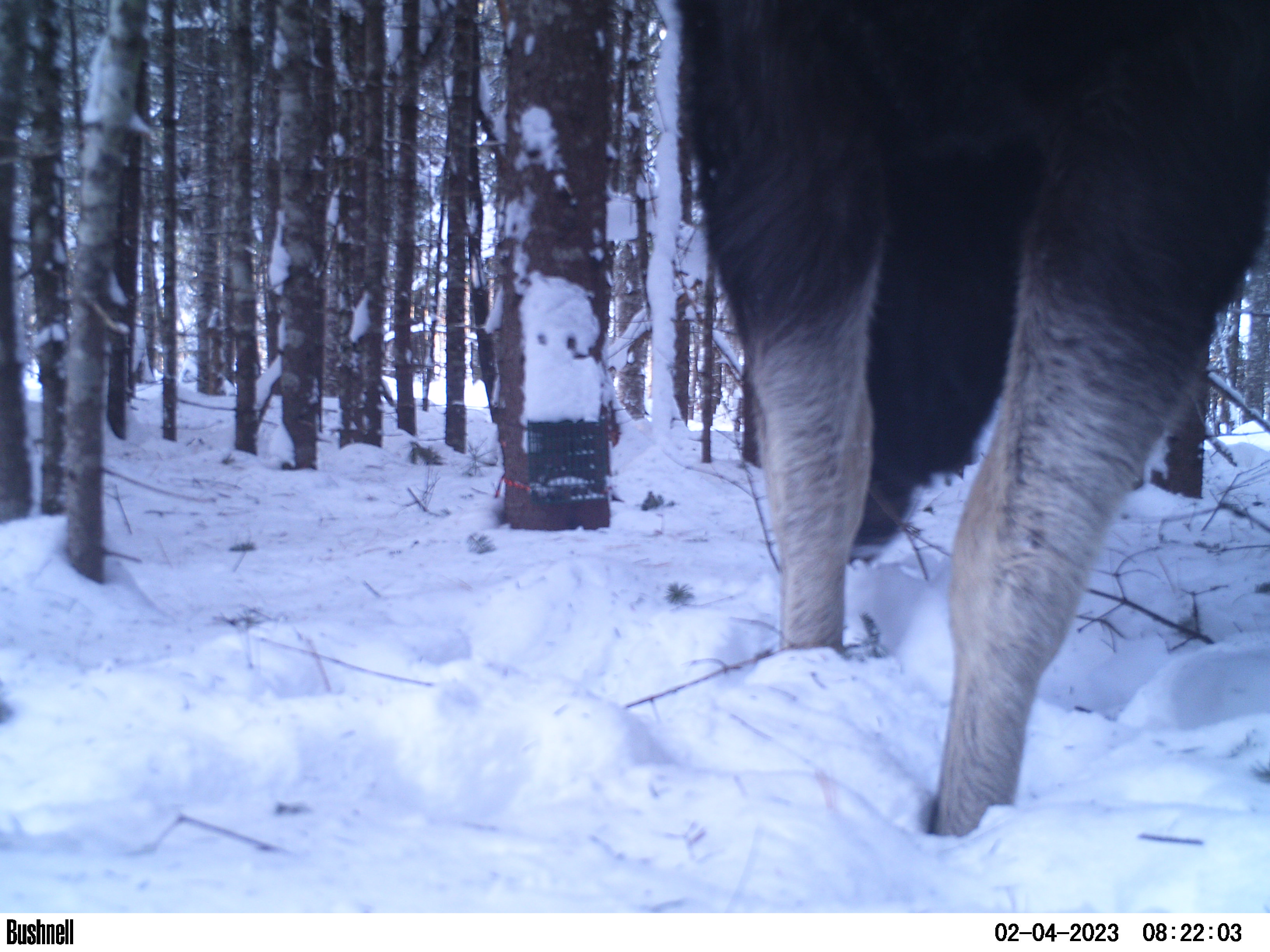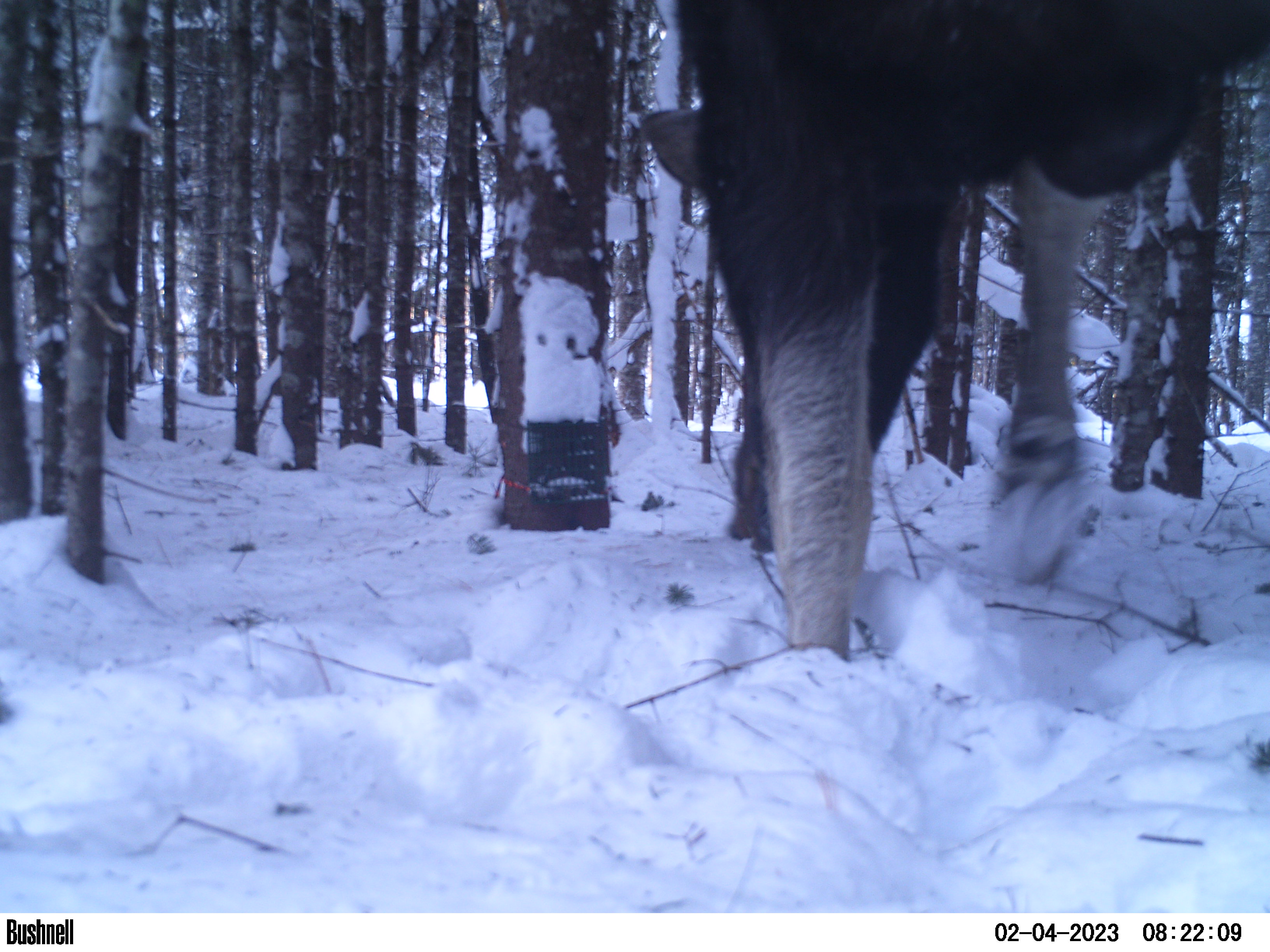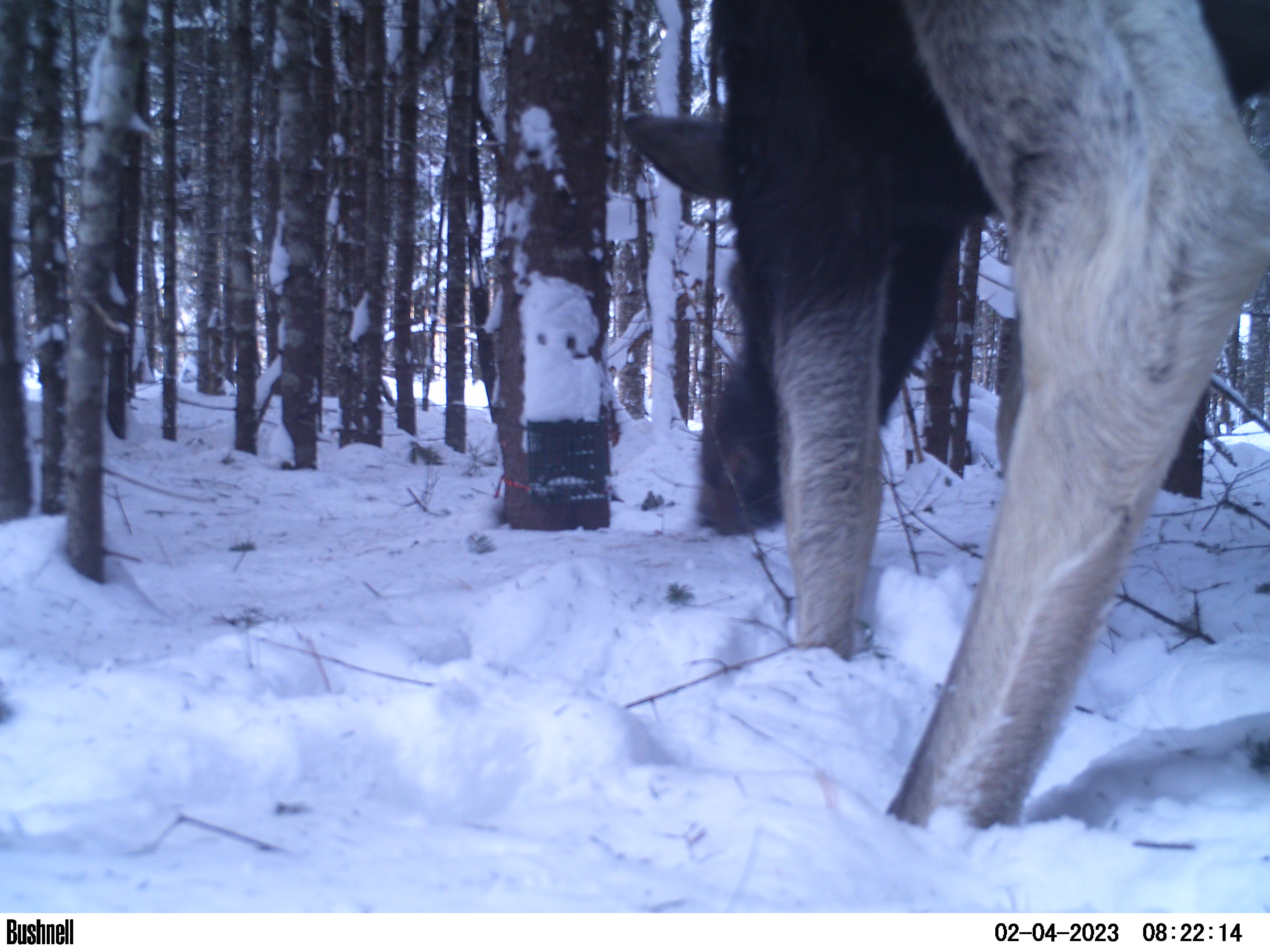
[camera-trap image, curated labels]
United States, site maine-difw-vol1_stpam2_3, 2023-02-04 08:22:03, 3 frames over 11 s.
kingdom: Animalia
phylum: Chordata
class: Mammalia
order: Artiodactyla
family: Cervidae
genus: Alces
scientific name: Alces alces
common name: moose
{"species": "moose (Alces alces)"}